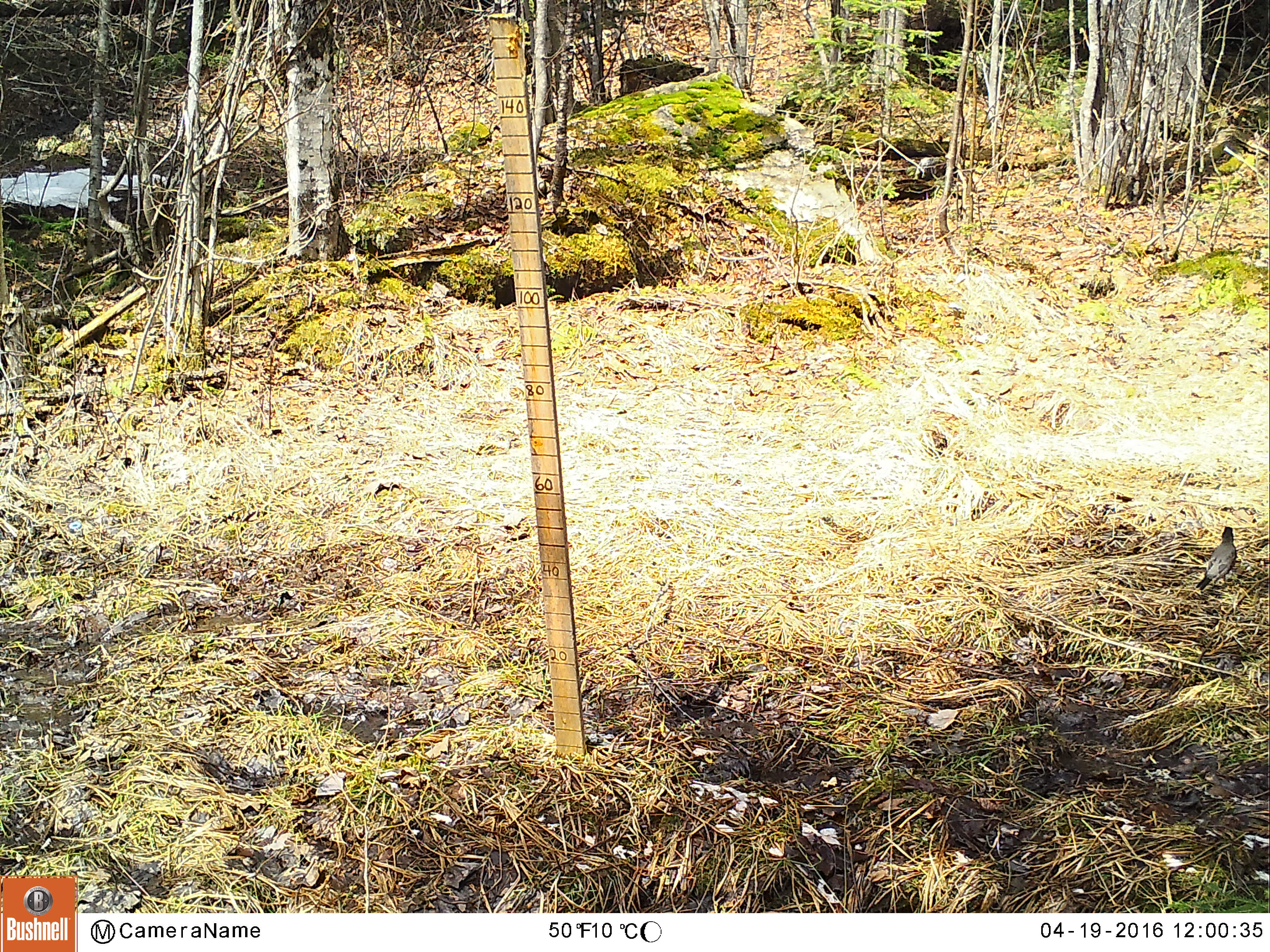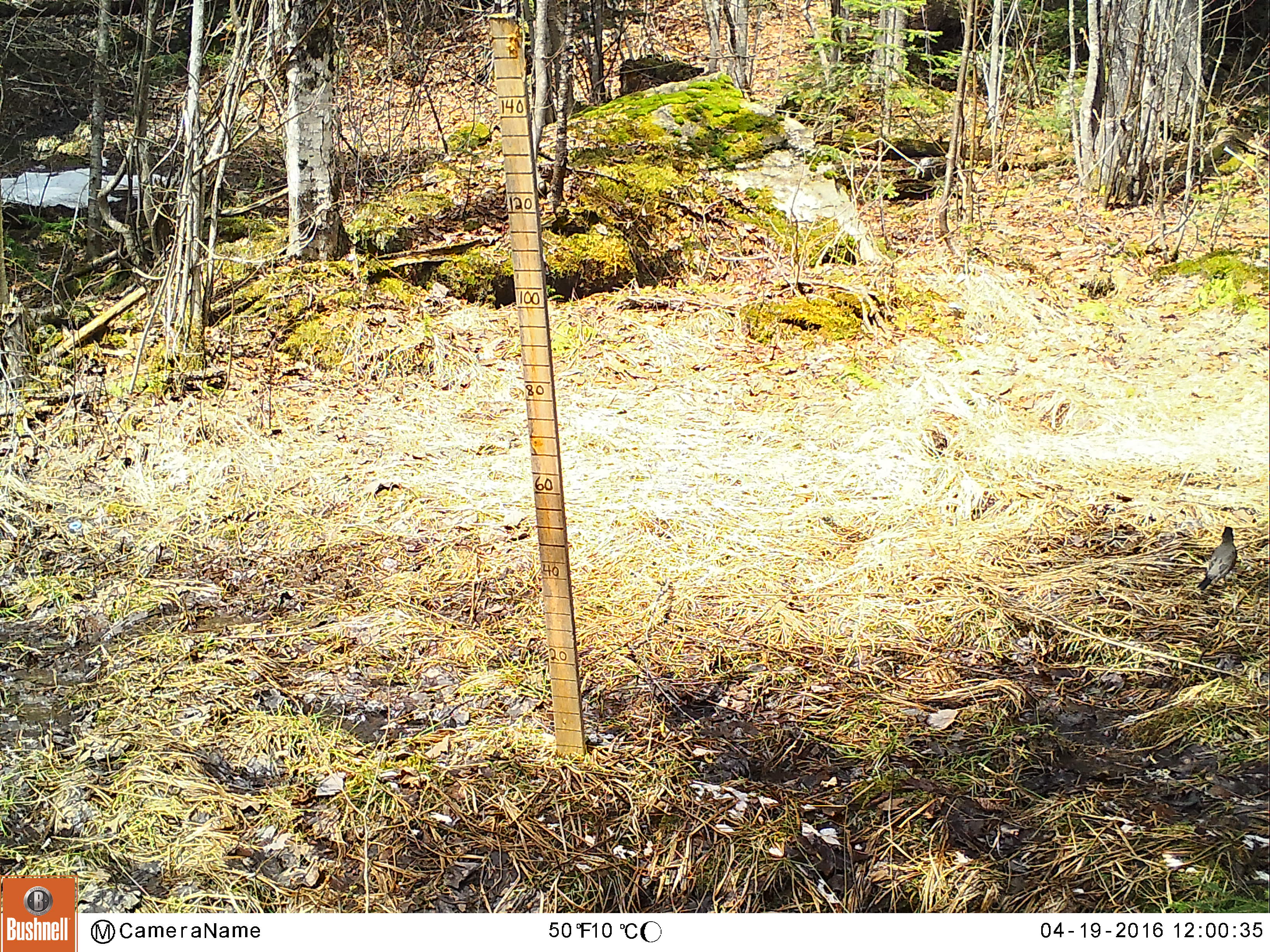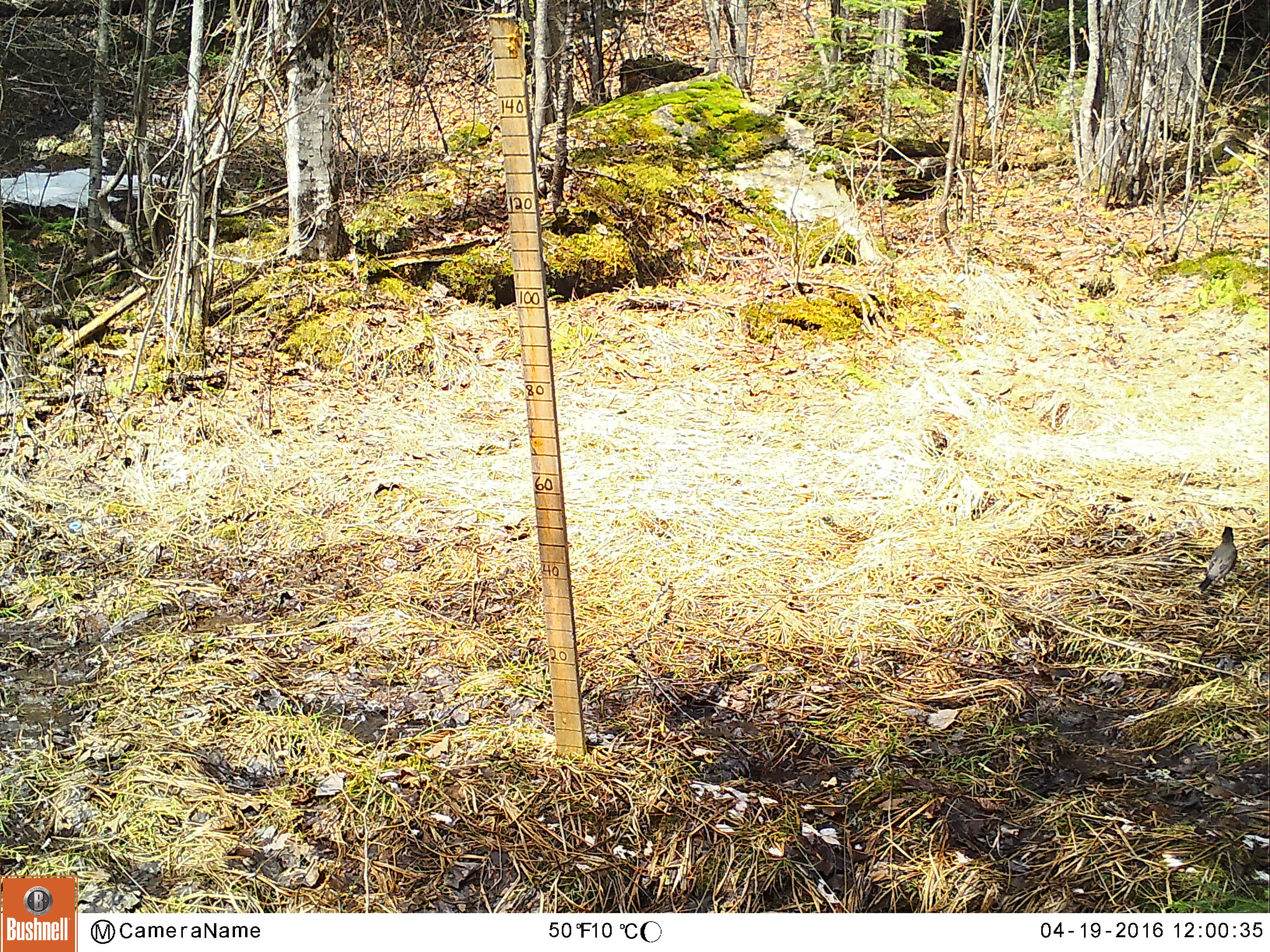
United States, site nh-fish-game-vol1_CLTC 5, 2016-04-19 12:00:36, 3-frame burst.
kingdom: Animalia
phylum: Chordata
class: Aves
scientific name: Aves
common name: bird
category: bird sp.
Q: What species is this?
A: Bird sp. (bird) (Aves).